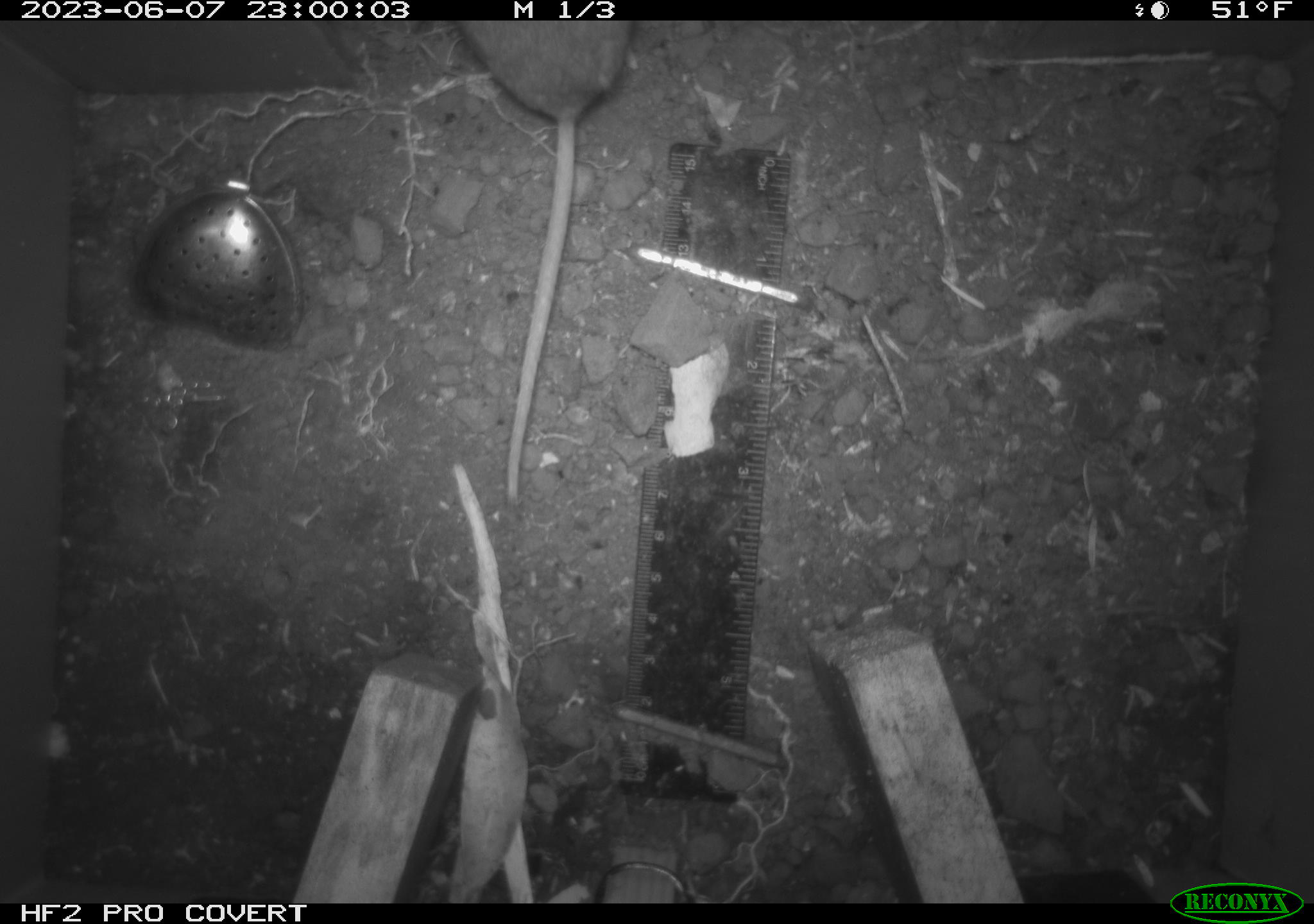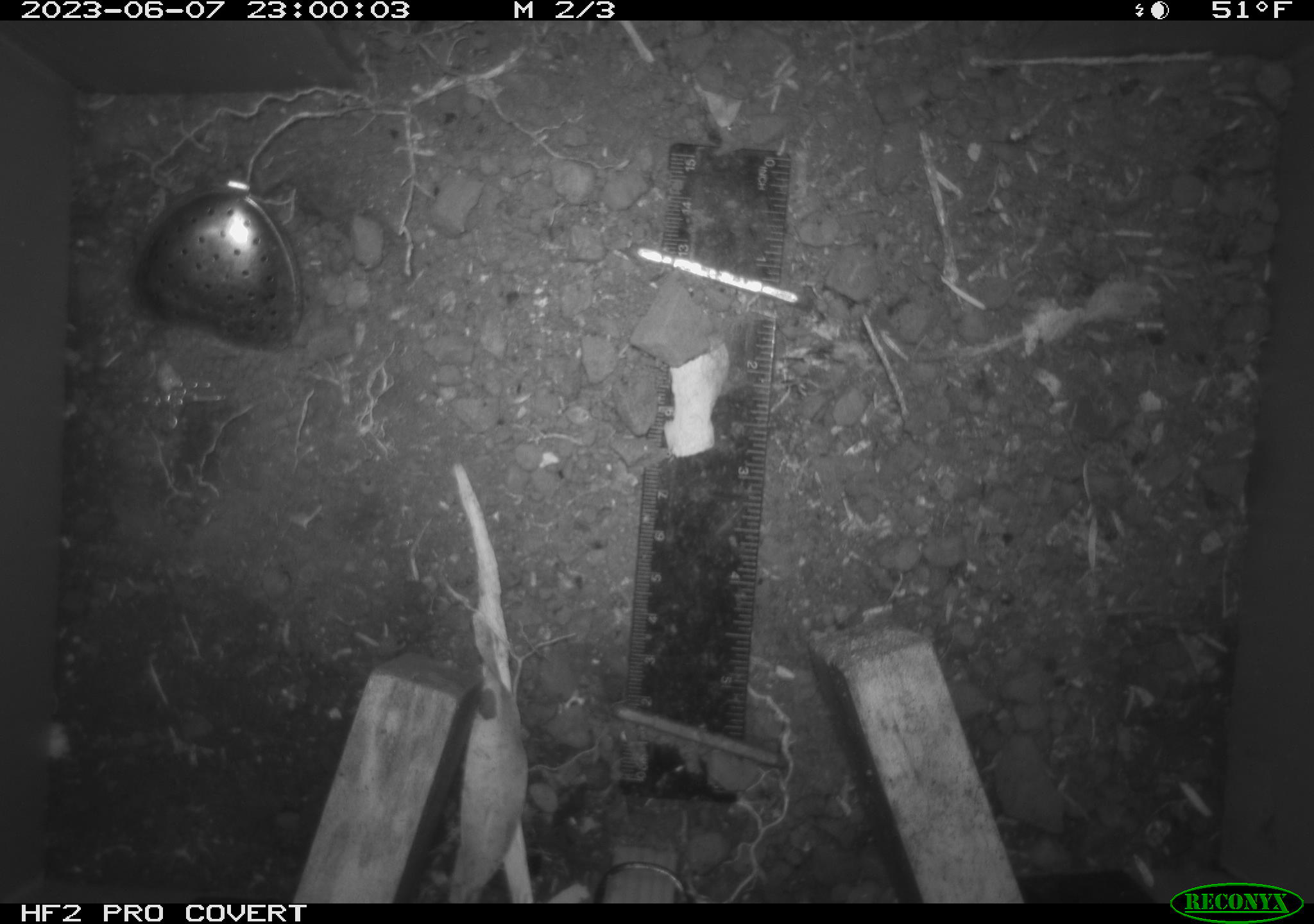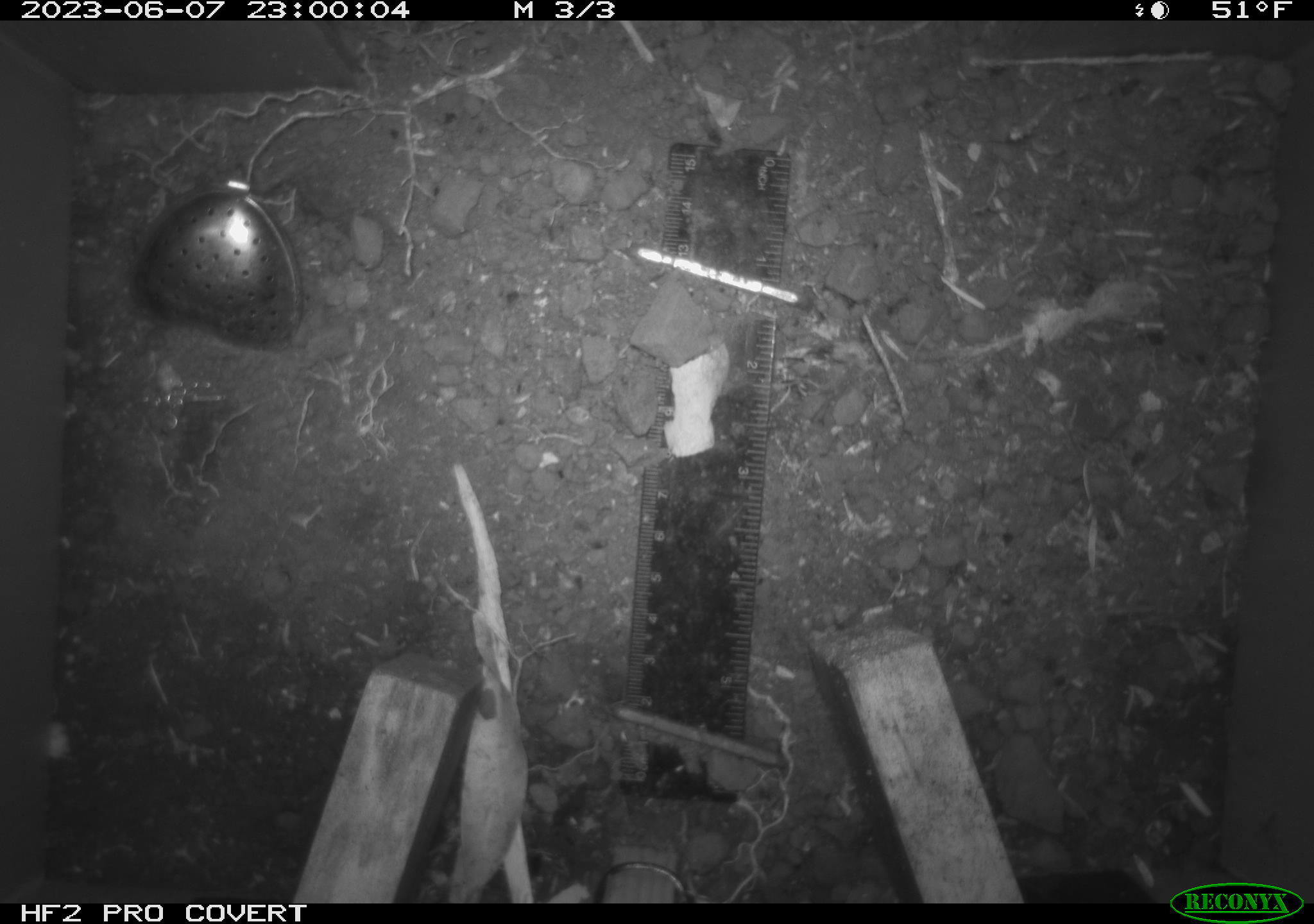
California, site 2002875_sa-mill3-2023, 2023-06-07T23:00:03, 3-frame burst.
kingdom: Animalia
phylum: Chordata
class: Mammalia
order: Rodentia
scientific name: Rodentia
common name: mouse species